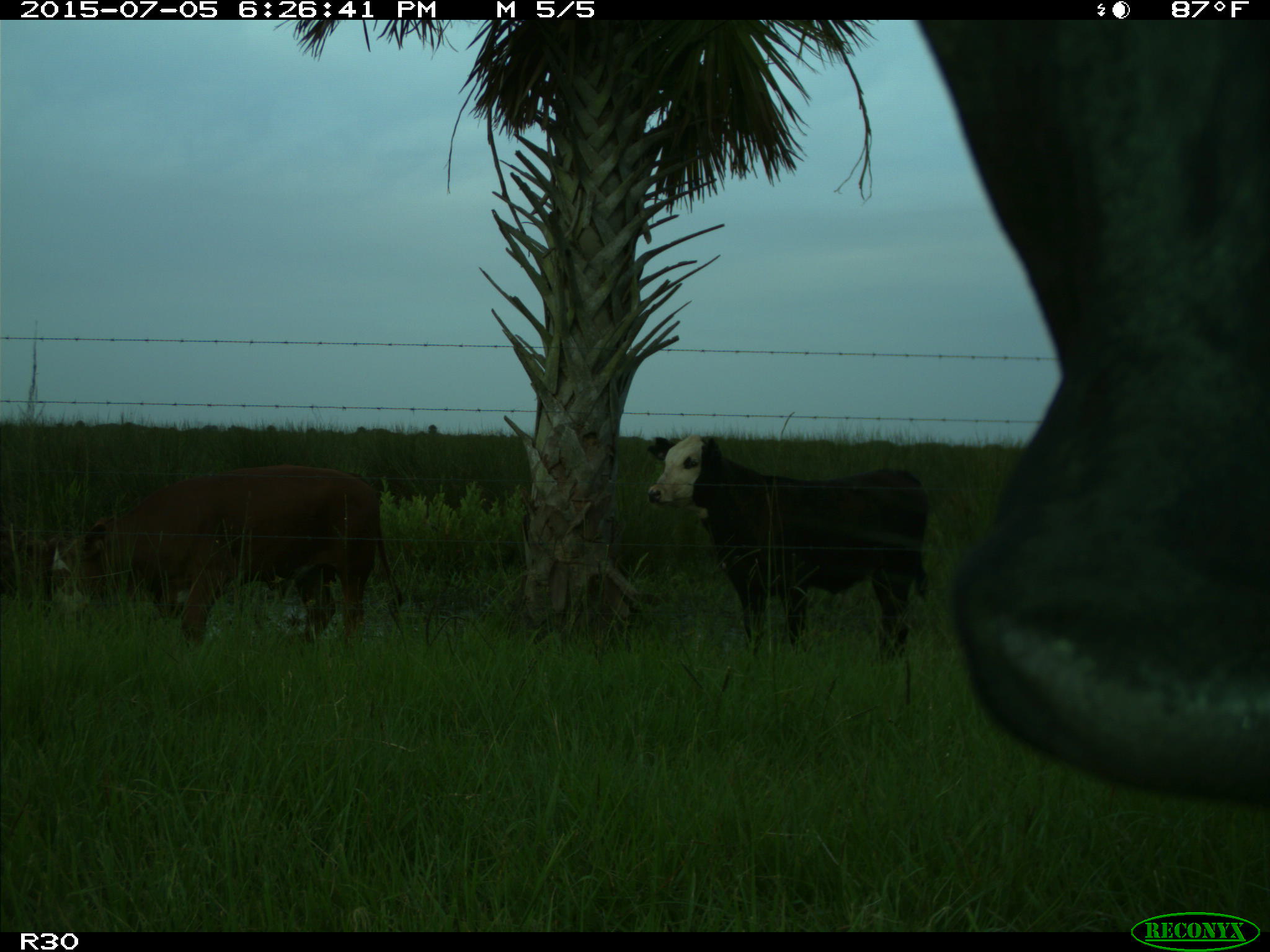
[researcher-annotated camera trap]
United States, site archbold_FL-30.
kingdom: Animalia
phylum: Chordata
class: Mammalia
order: Artiodactyla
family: Bovidae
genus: Bos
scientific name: Bos taurus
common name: domestic cow